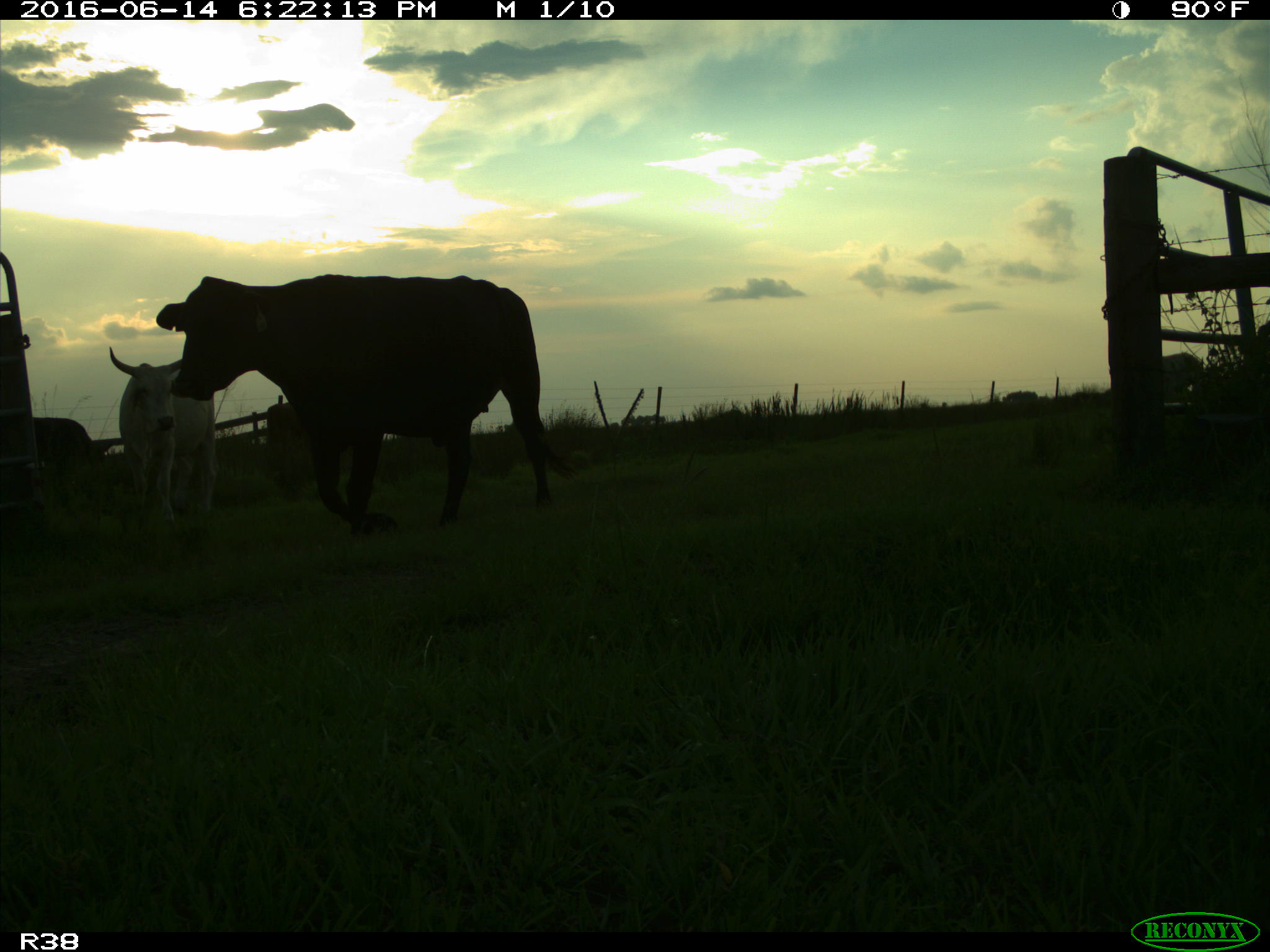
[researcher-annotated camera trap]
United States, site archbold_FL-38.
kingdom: Animalia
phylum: Chordata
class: Mammalia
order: Artiodactyla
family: Bovidae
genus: Bos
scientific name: Bos taurus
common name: domestic cow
Bos taurus (domestic cow).